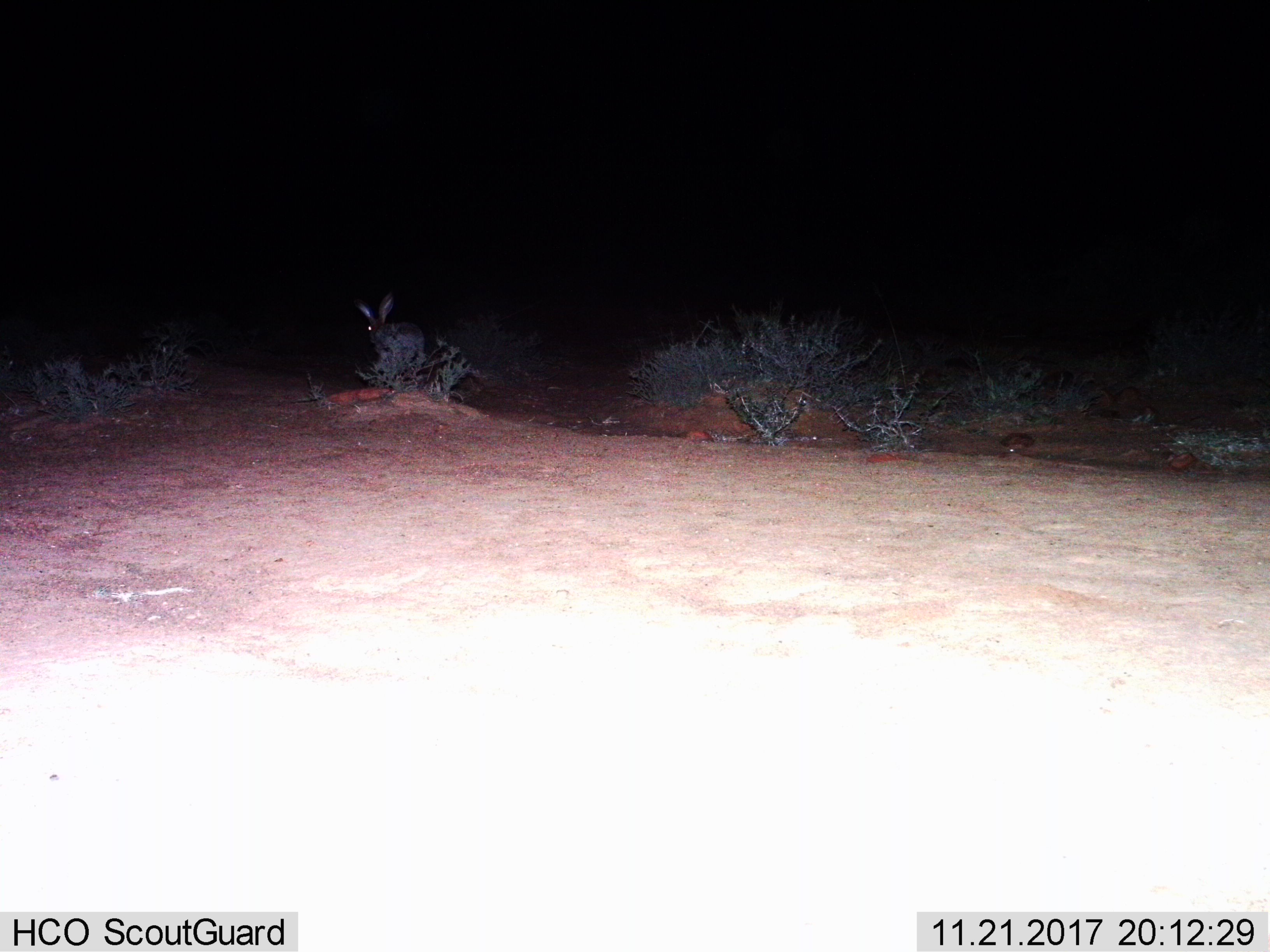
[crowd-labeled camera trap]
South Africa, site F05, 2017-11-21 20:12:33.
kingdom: Animalia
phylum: Chordata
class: Mammalia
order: Lagomorpha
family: Leporidae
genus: Lepus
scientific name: Lepus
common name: hare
Hare (Lepus), count 1. Behavior (volunteer vote fractions): standing 0%, resting 0%, moving 83%, interacting 0%. Young present (vote fraction): 0%. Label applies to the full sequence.